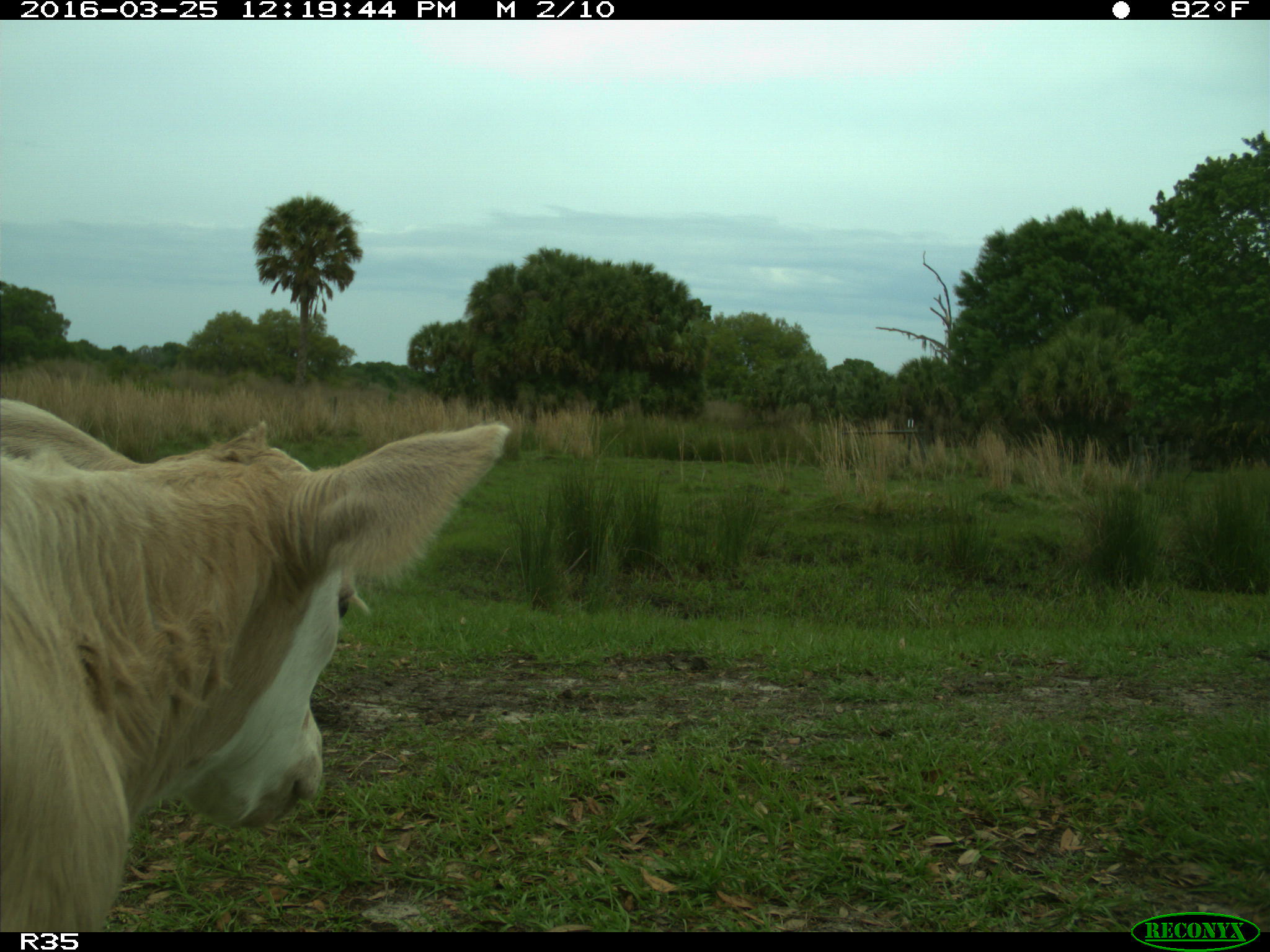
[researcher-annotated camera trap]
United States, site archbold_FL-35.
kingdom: Animalia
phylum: Chordata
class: Mammalia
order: Artiodactyla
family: Bovidae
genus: Bos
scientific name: Bos taurus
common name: domestic cow